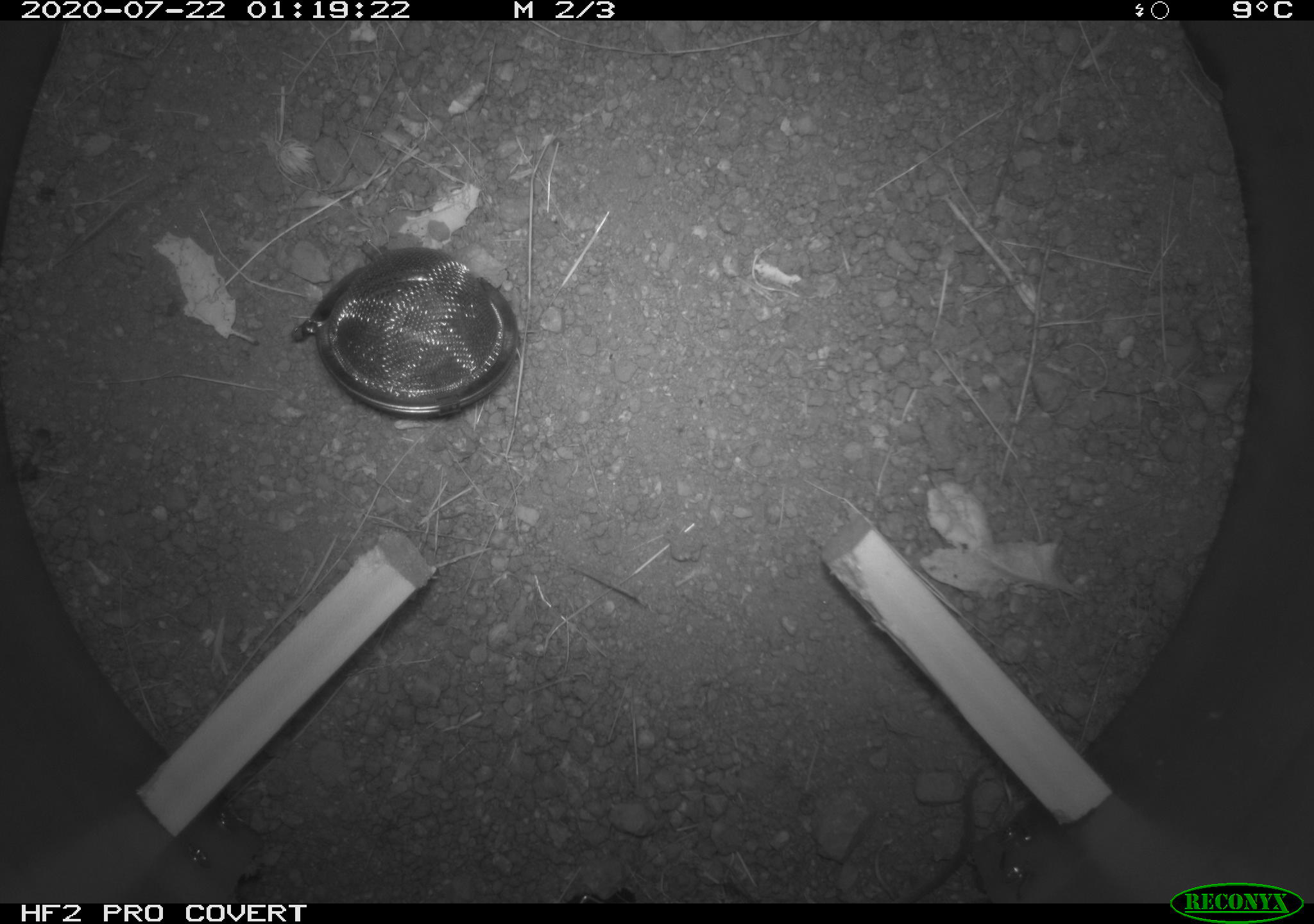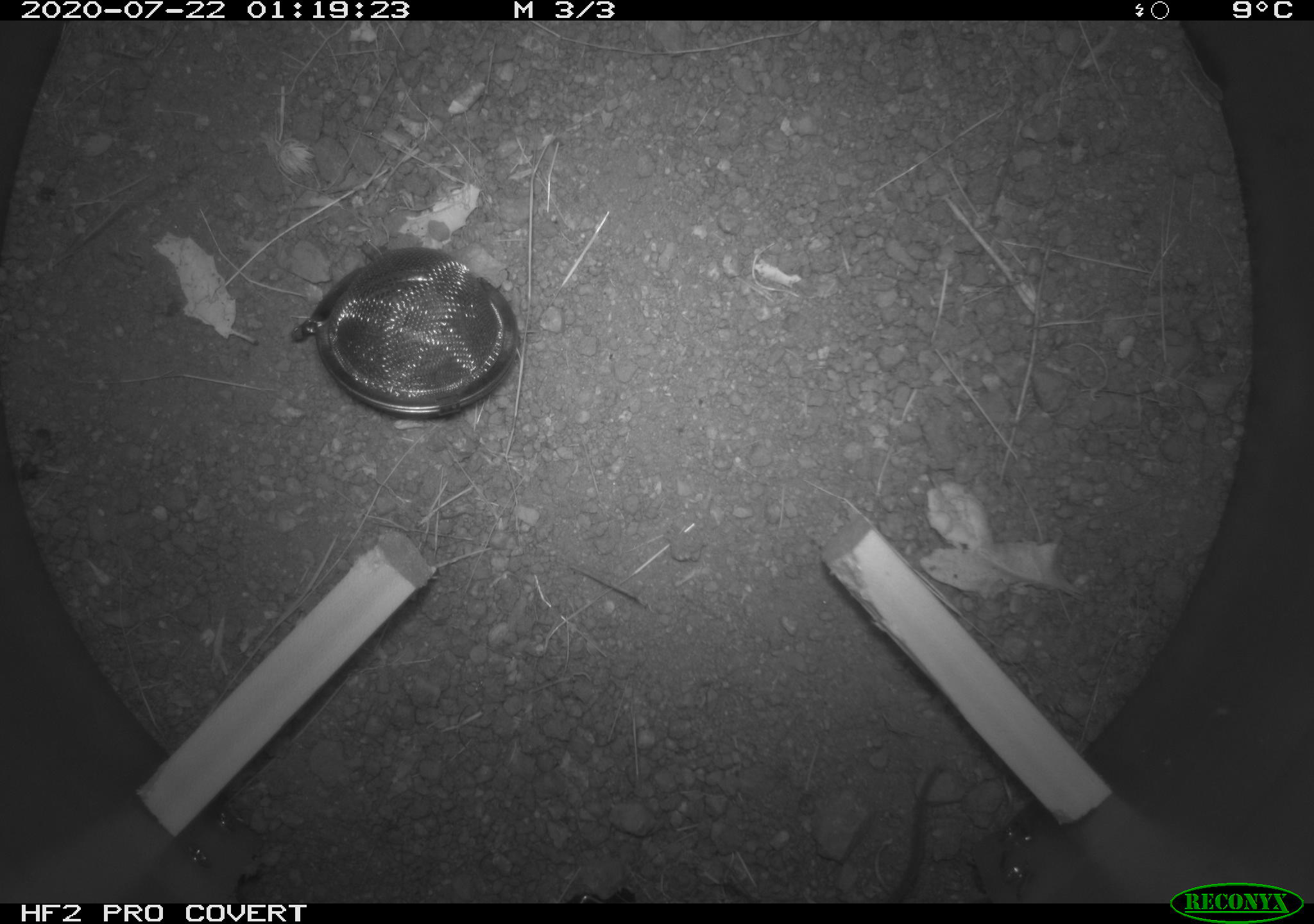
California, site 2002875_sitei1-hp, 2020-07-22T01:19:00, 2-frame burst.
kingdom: Animalia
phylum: Chordata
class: Mammalia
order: Rodentia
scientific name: Rodentia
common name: rodent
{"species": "rodent (Rodentia)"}